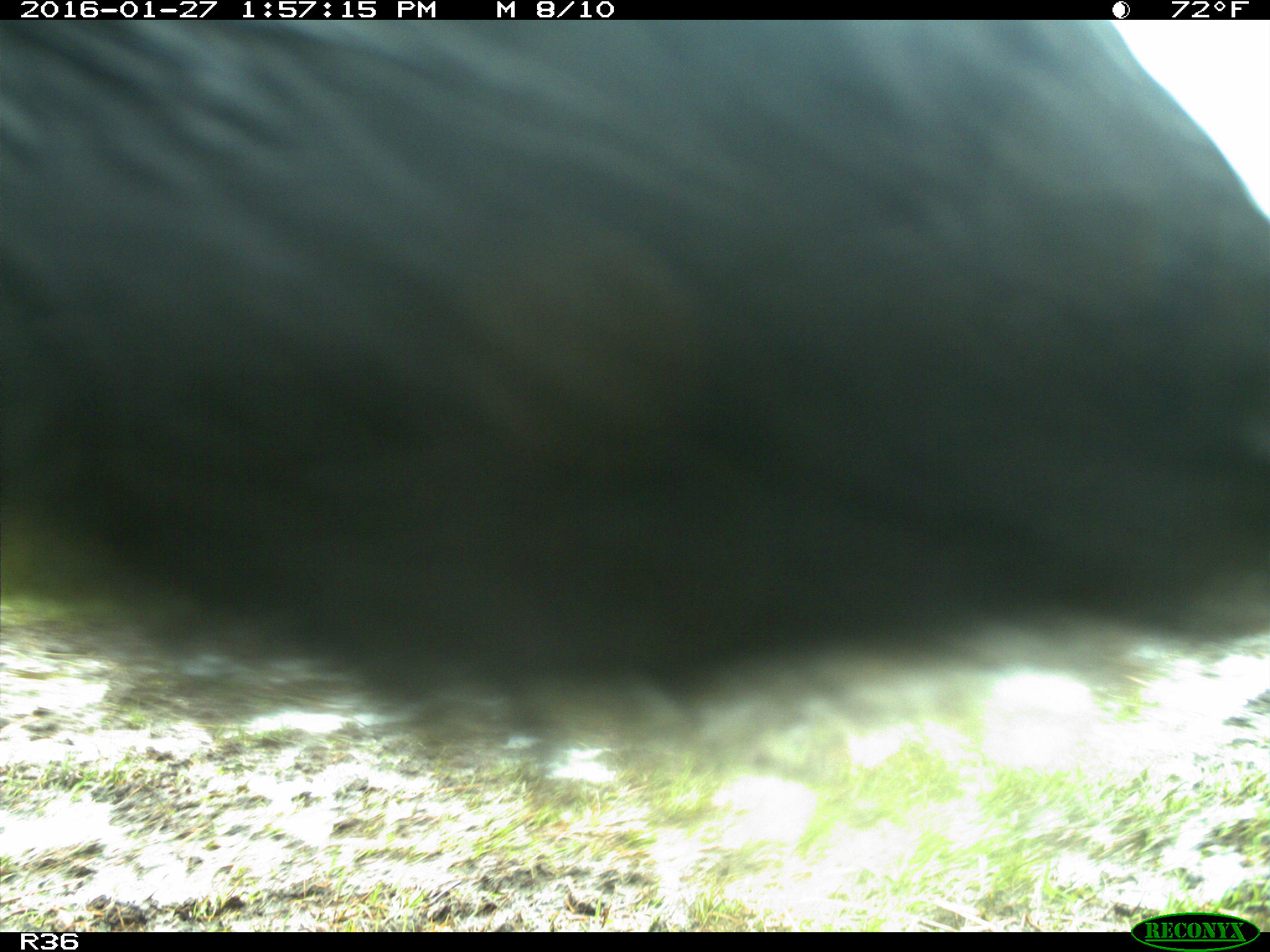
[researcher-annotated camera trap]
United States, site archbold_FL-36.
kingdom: Animalia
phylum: Chordata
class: Mammalia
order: Artiodactyla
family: Bovidae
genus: Bos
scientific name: Bos taurus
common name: domestic cow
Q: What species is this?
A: Bos taurus (domestic cow).